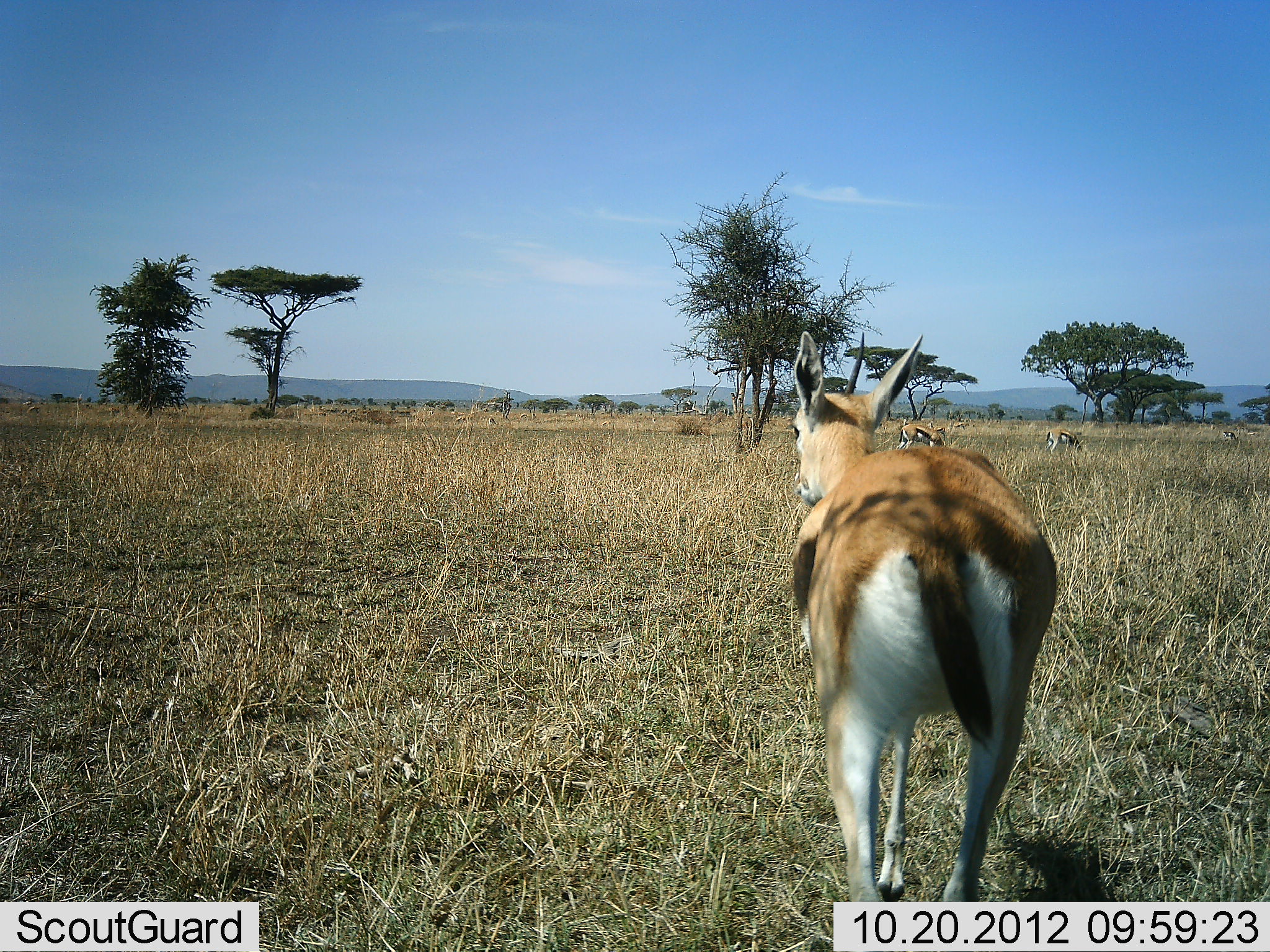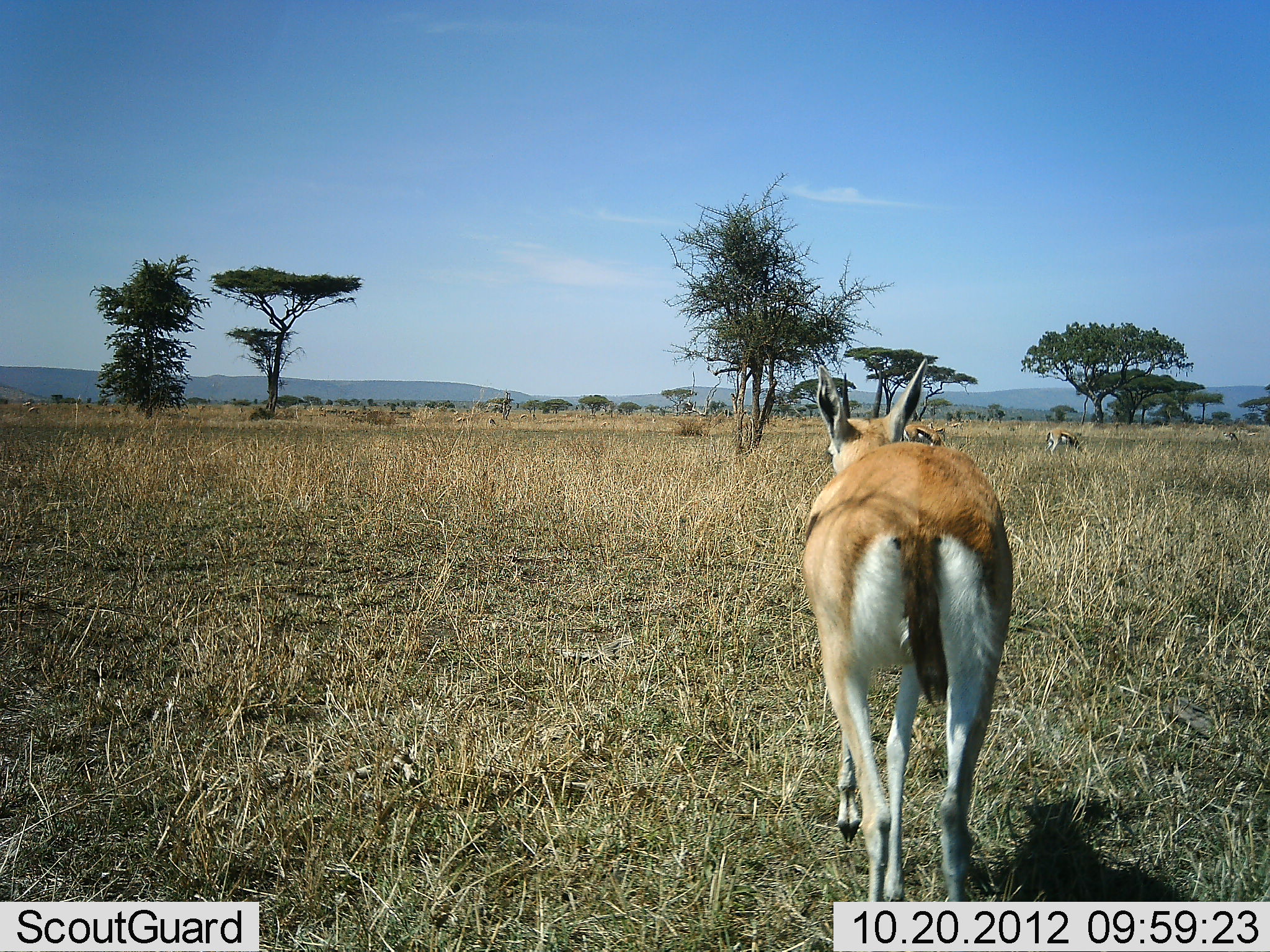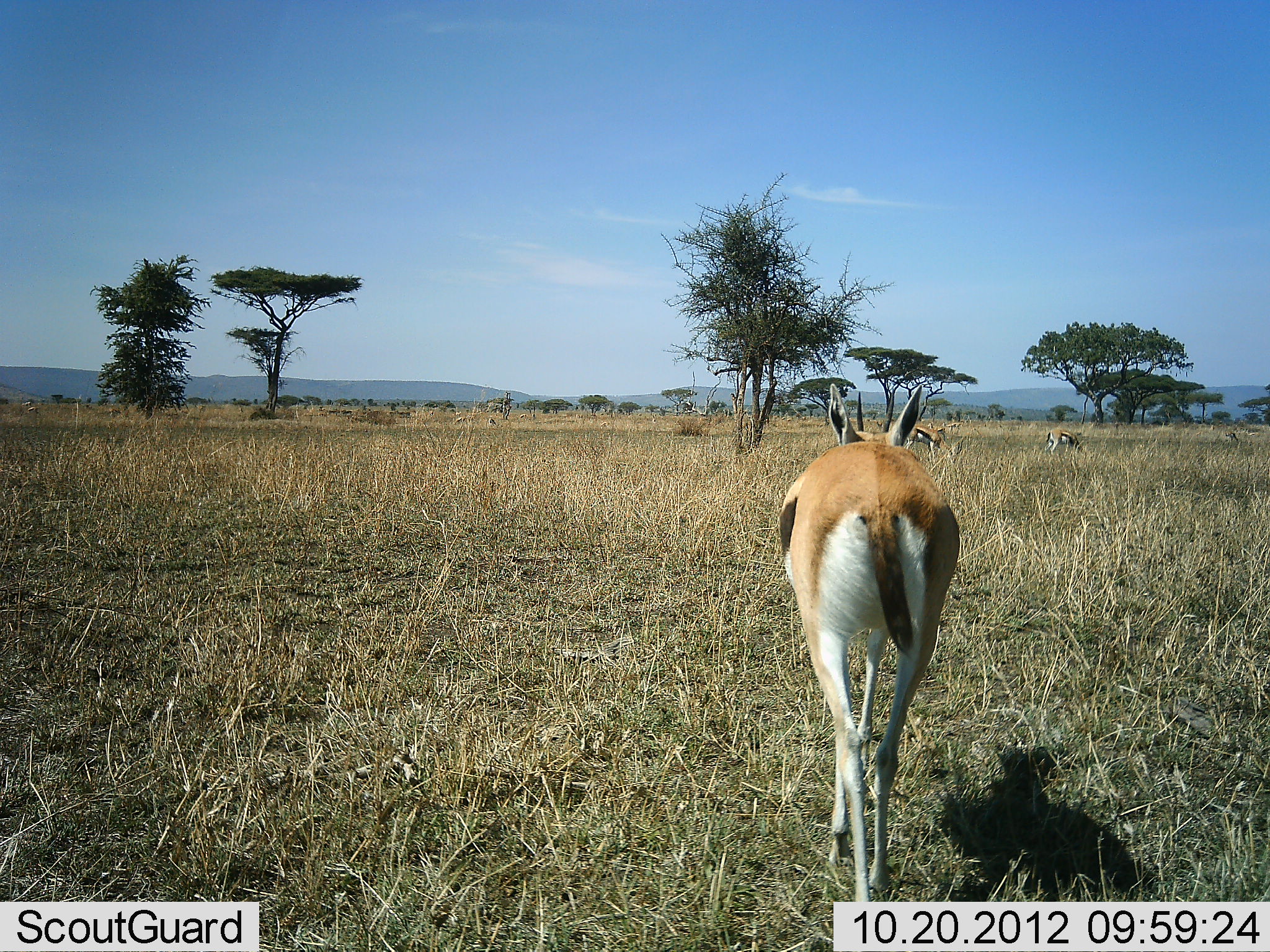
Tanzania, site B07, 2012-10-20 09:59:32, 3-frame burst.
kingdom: Animalia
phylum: Chordata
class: Mammalia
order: Artiodactyla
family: Bovidae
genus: Eudorcas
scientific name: Eudorcas thomsonii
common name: thomson's gazelle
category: gazellethomsons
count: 3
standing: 27%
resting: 0%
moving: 73%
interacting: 0%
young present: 0%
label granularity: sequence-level